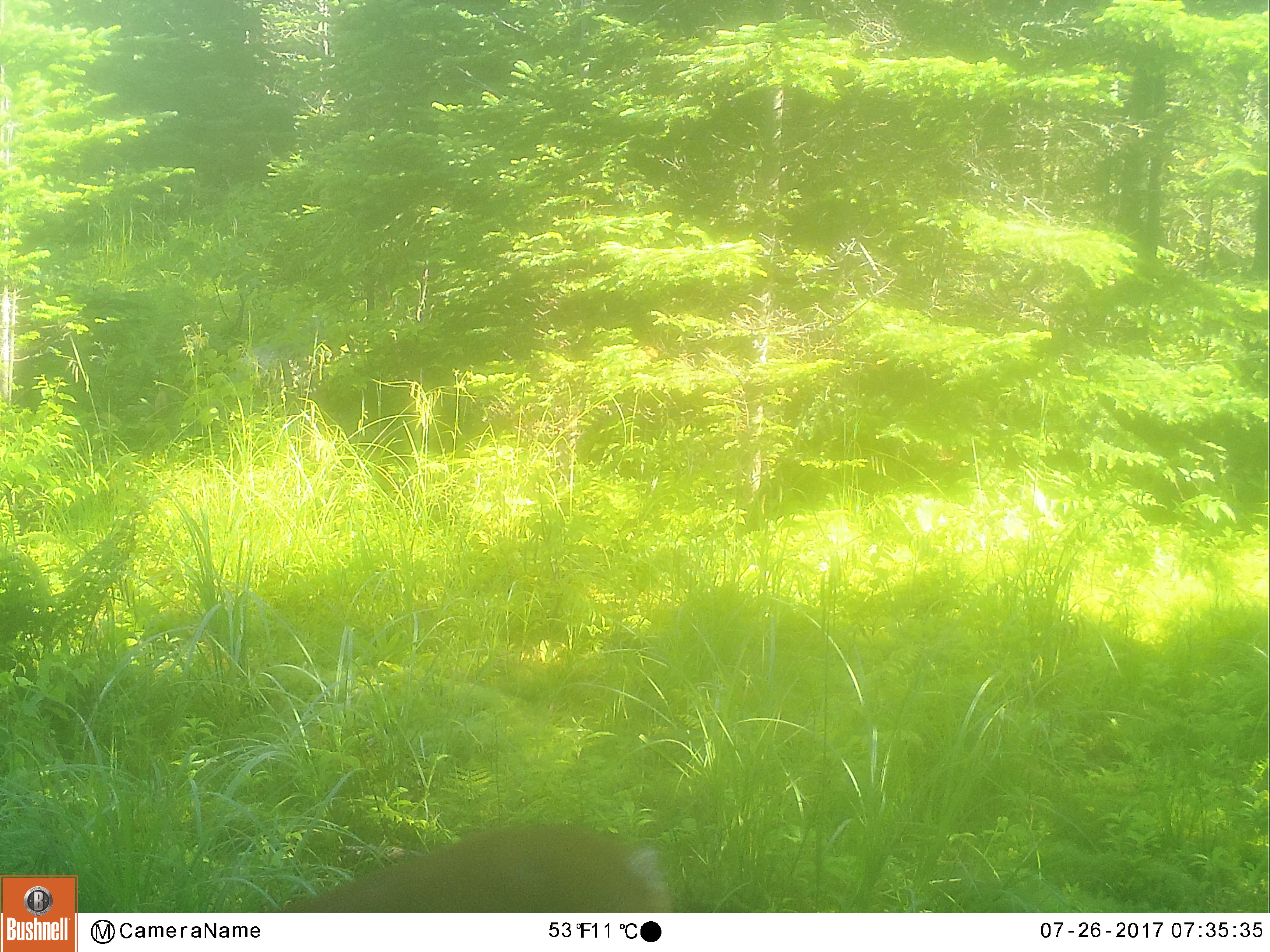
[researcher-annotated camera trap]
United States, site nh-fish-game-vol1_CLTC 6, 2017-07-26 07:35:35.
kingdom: Animalia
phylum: Chordata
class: Mammalia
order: Artiodactyla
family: Cervidae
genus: Odocoileus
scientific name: Odocoileus virginianus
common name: white-tailed deer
White-tailed deer (Odocoileus virginianus).